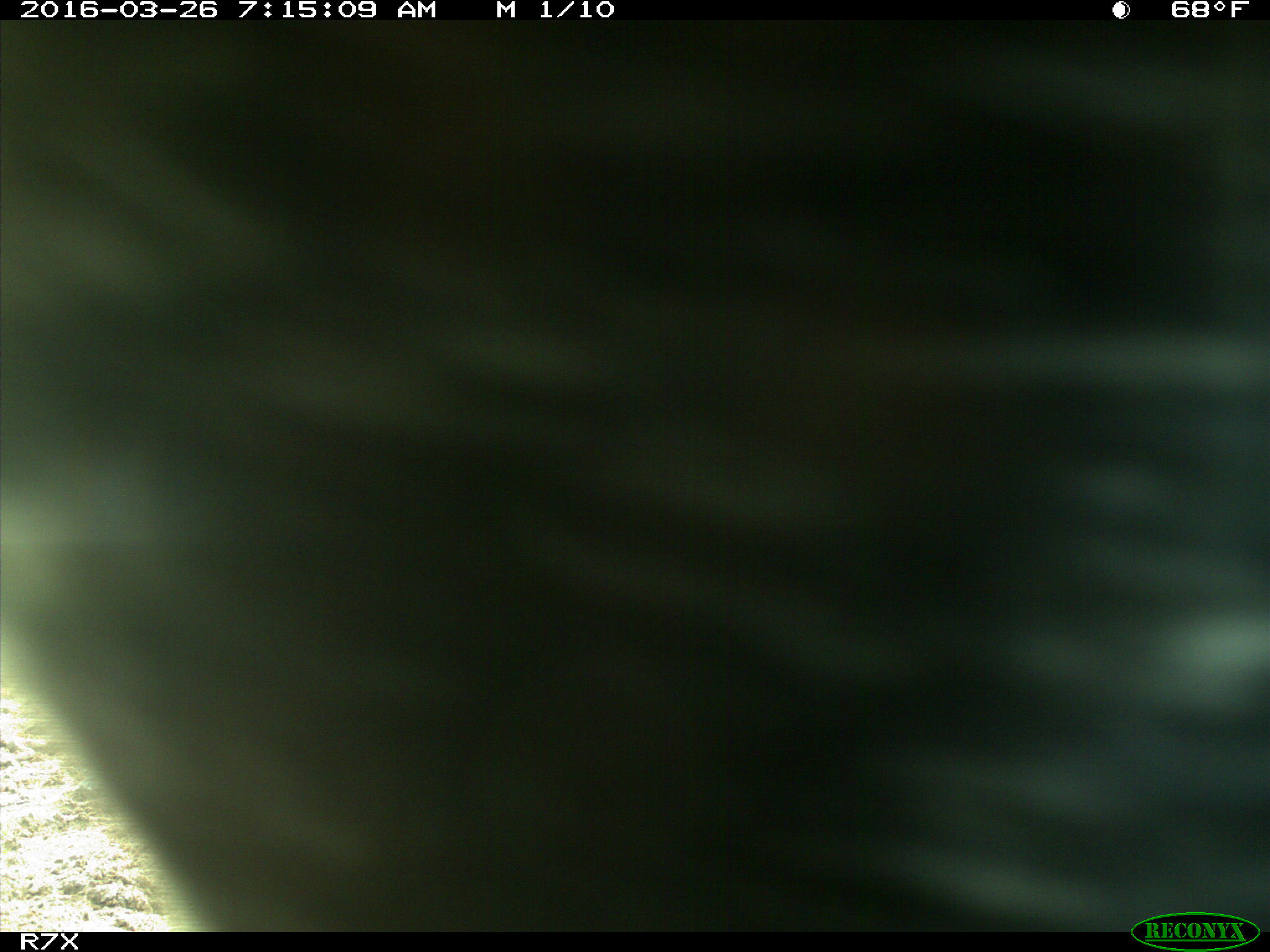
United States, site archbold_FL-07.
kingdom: Animalia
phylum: Chordata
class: Mammalia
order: Artiodactyla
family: Bovidae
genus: Bos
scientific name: Bos taurus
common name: domestic cow